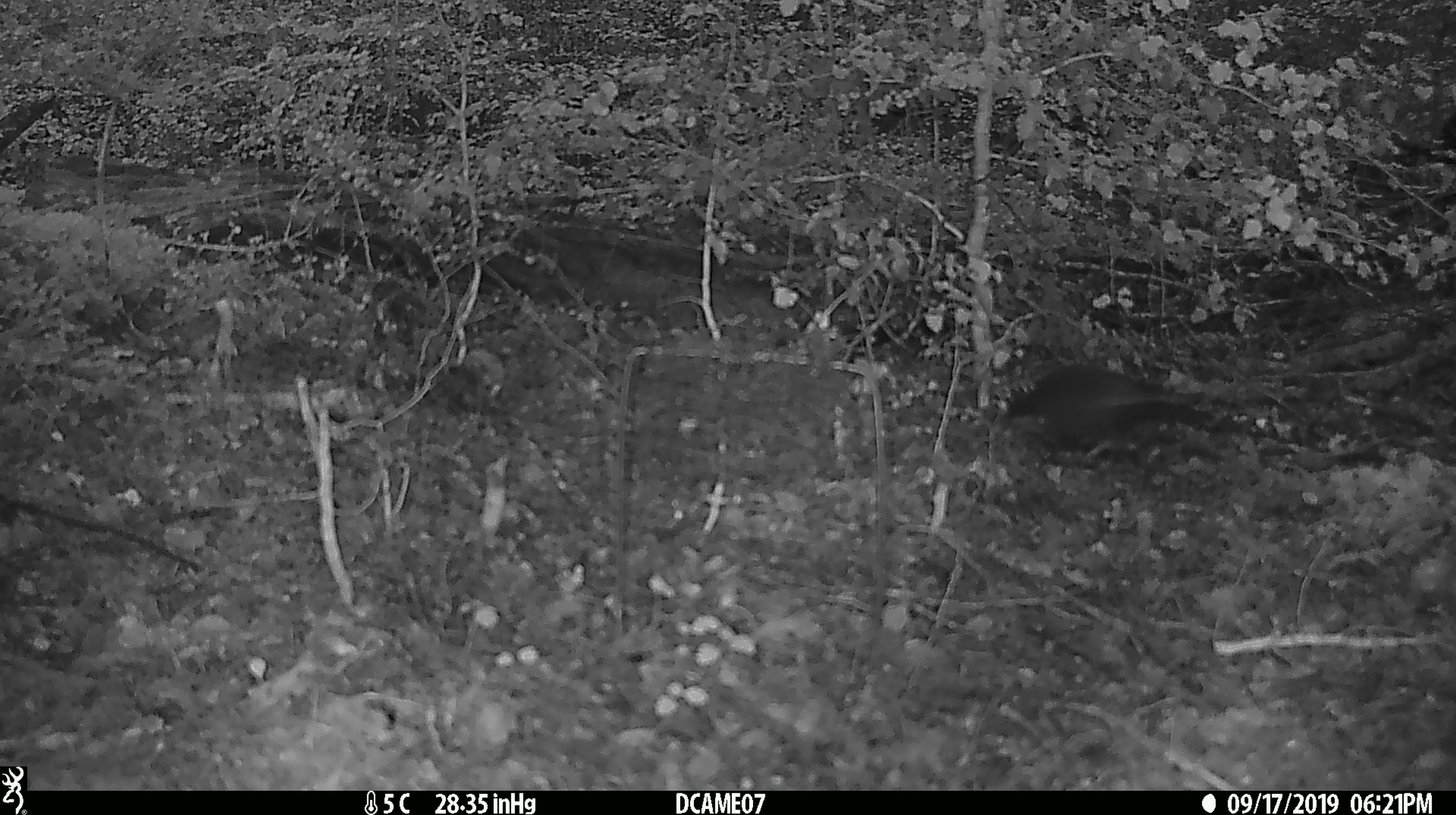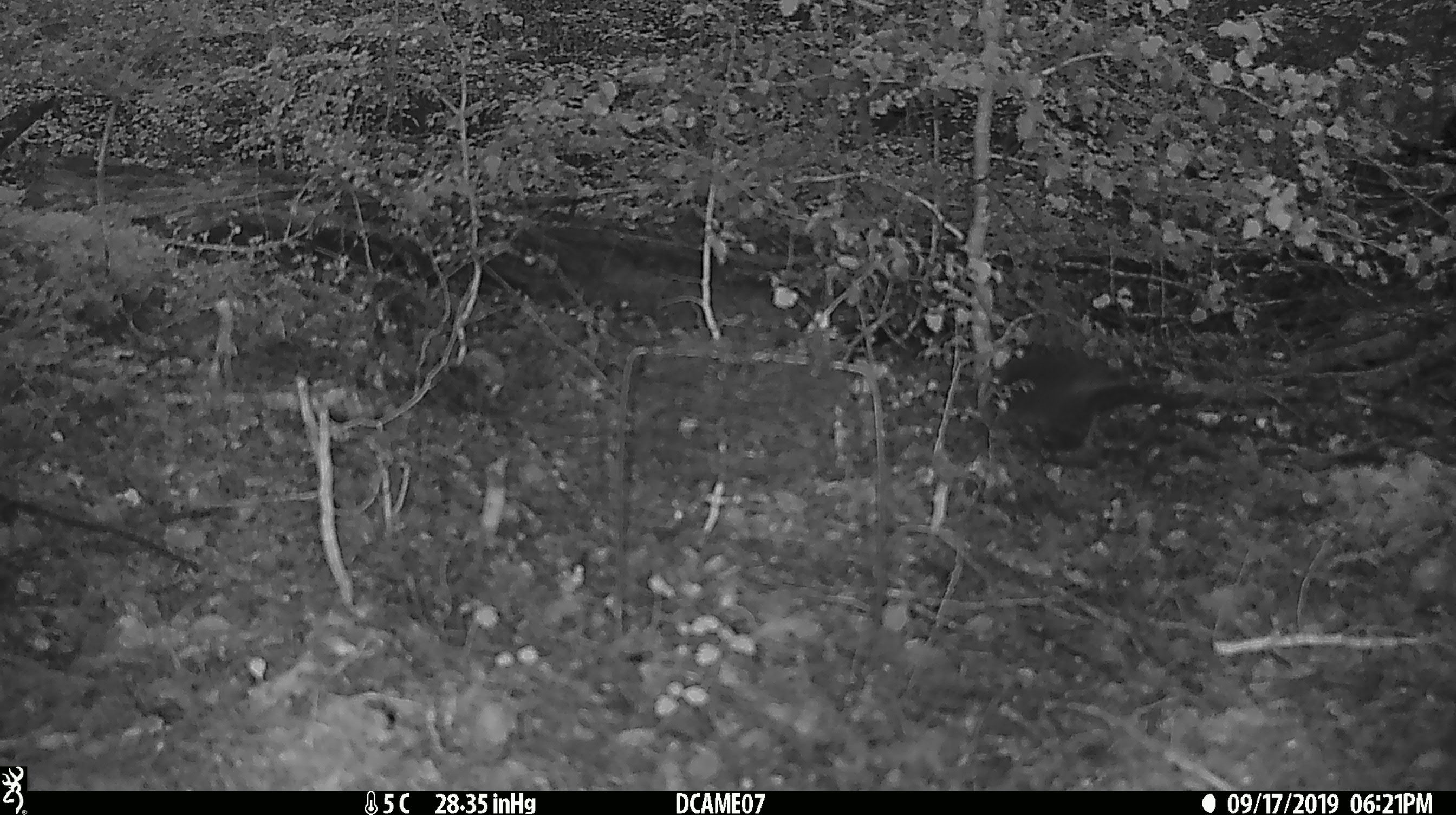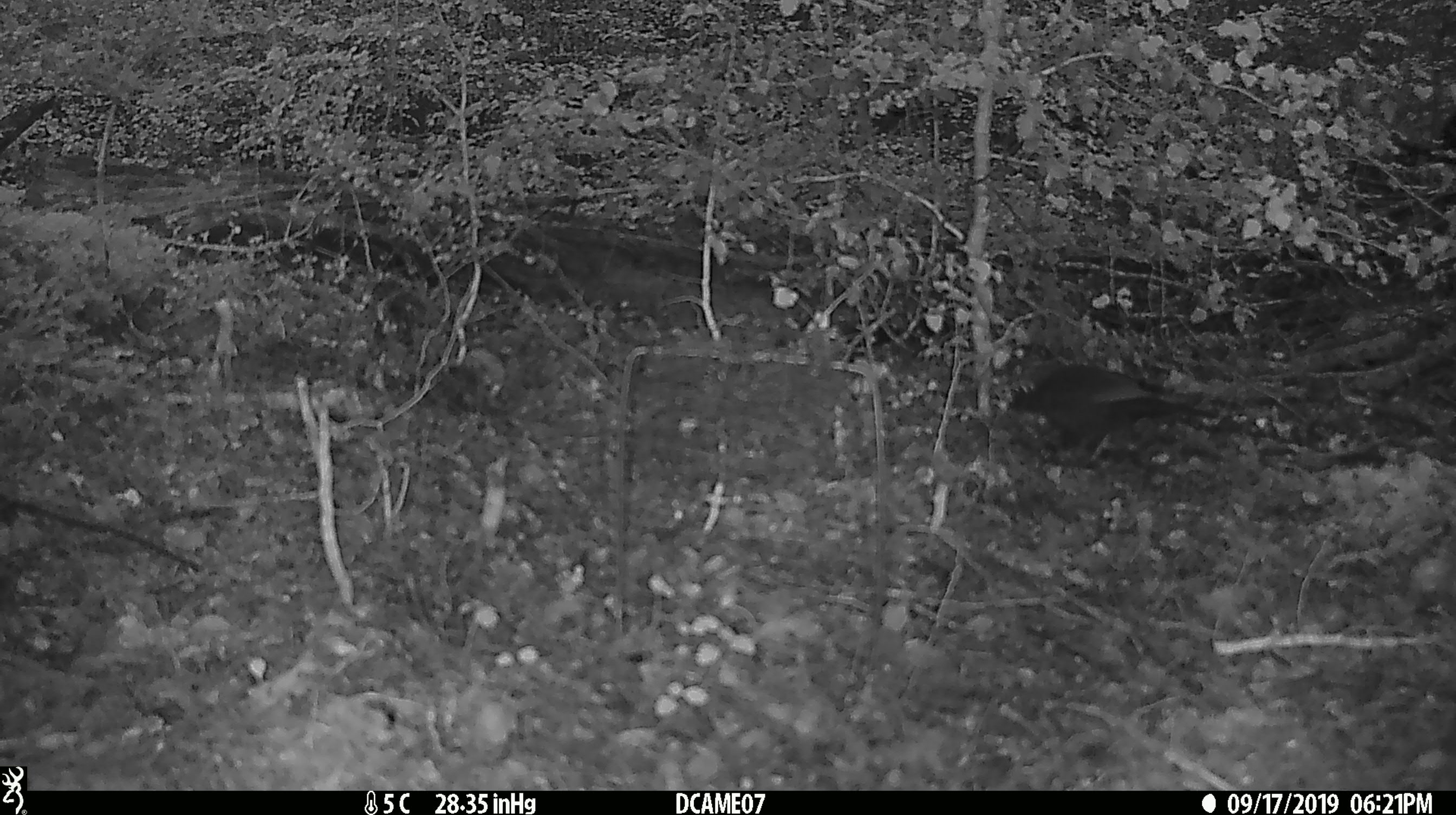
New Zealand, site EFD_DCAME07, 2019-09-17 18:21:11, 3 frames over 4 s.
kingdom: Animalia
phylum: Chordata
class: Aves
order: Passeriformes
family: Turdidae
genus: Turdus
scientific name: Turdus merula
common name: eurasian blackbird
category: blackbird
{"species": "blackbird (eurasian blackbird) (Turdus merula)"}